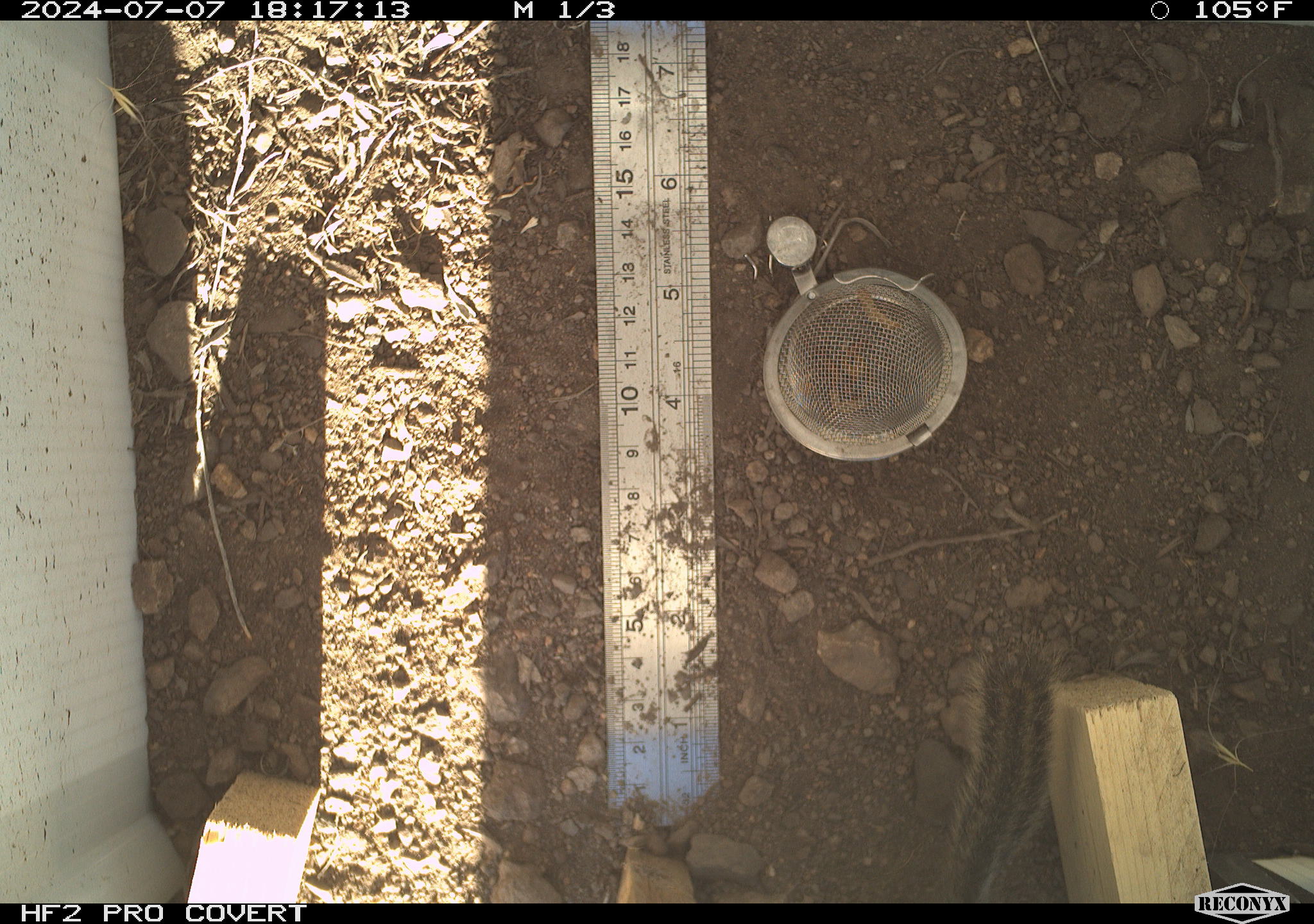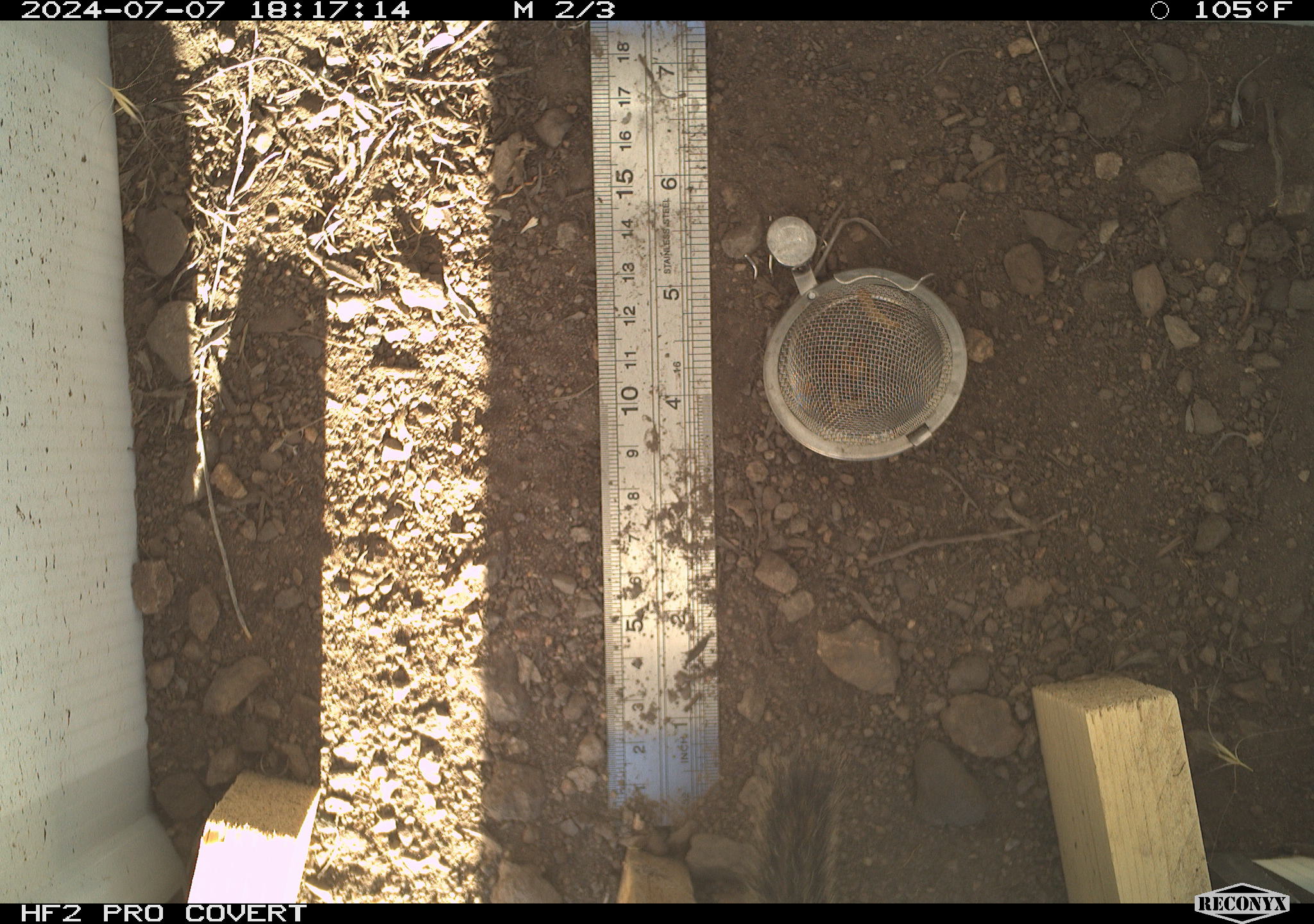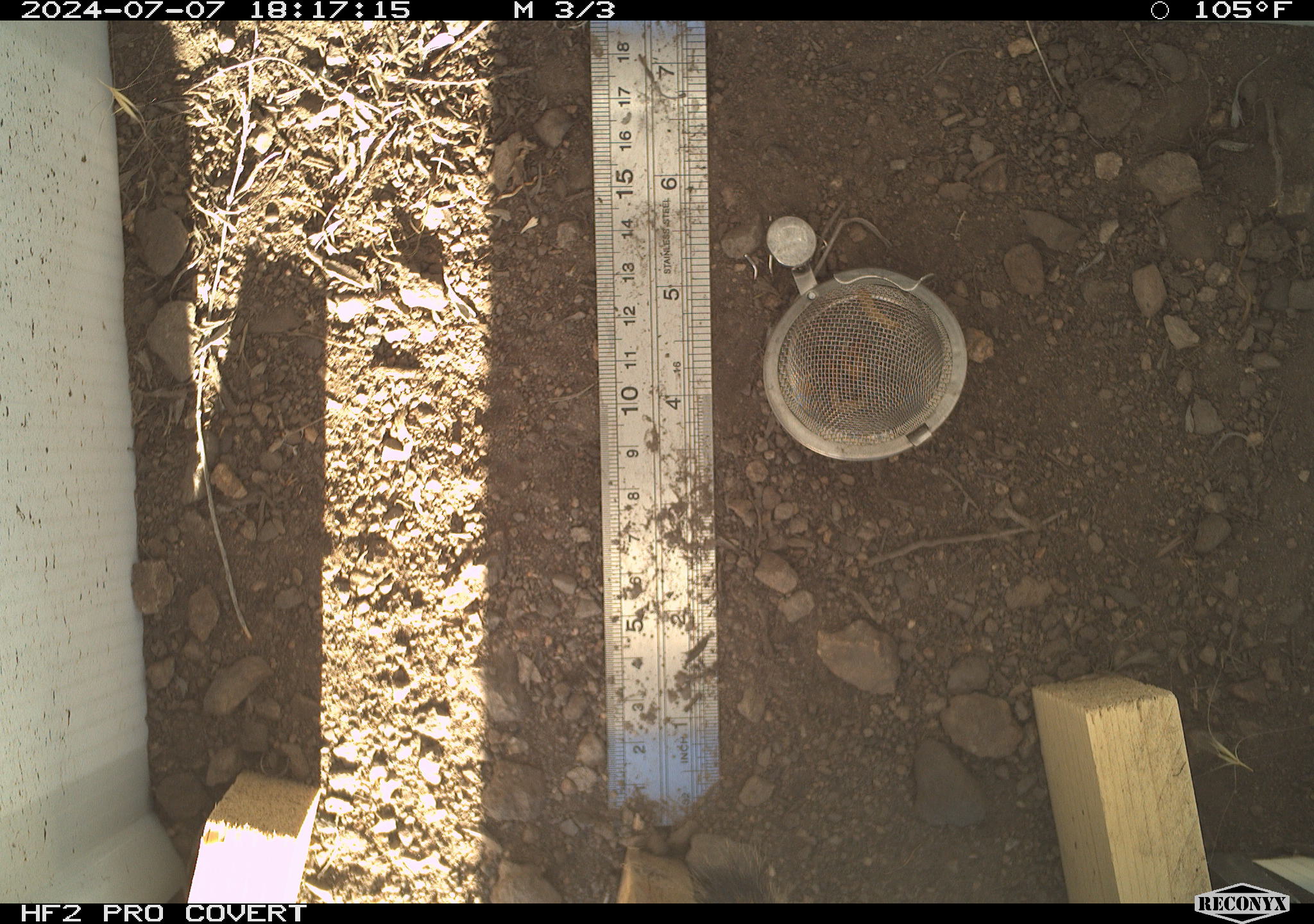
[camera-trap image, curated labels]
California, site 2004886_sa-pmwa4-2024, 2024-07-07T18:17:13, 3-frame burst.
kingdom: Animalia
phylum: Chordata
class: Mammalia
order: Rodentia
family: Sciuridae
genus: Neotamias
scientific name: Neotamias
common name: western chipmunks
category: neotamias species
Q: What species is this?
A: Neotamias species (western chipmunks) (Neotamias).